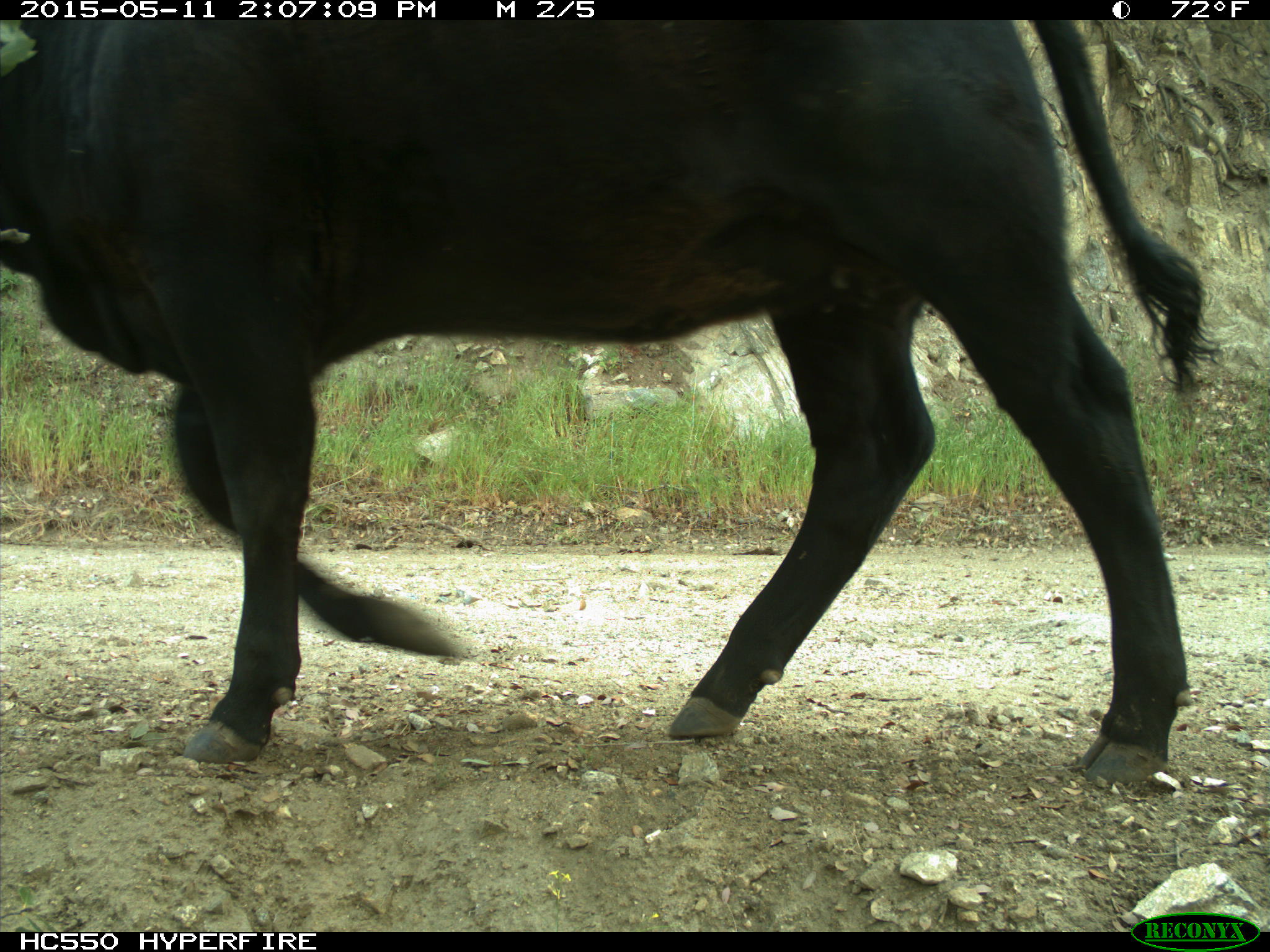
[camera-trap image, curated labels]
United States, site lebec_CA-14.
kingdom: Animalia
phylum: Chordata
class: Mammalia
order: Artiodactyla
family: Bovidae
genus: Bos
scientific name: Bos taurus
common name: domestic cow